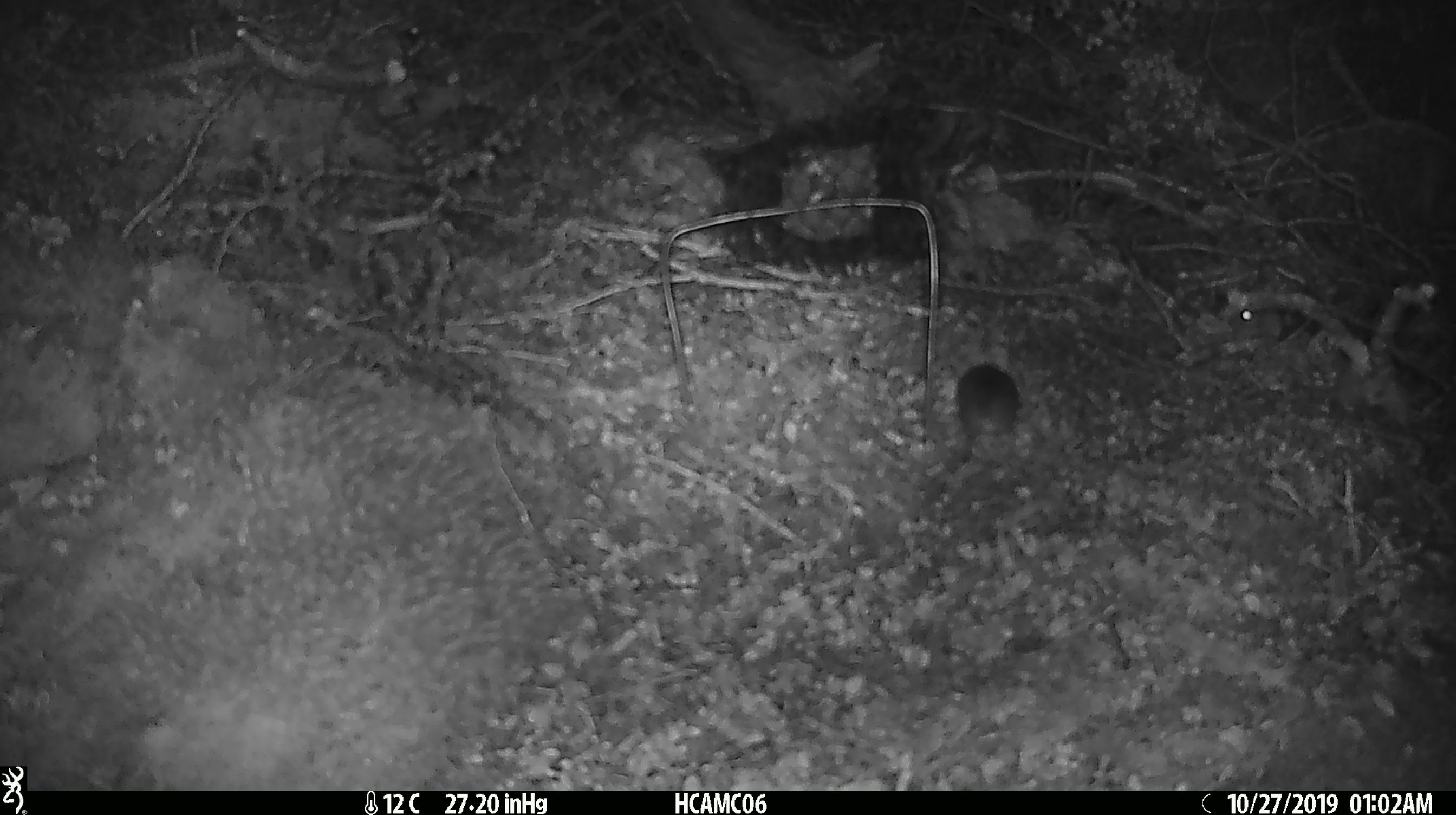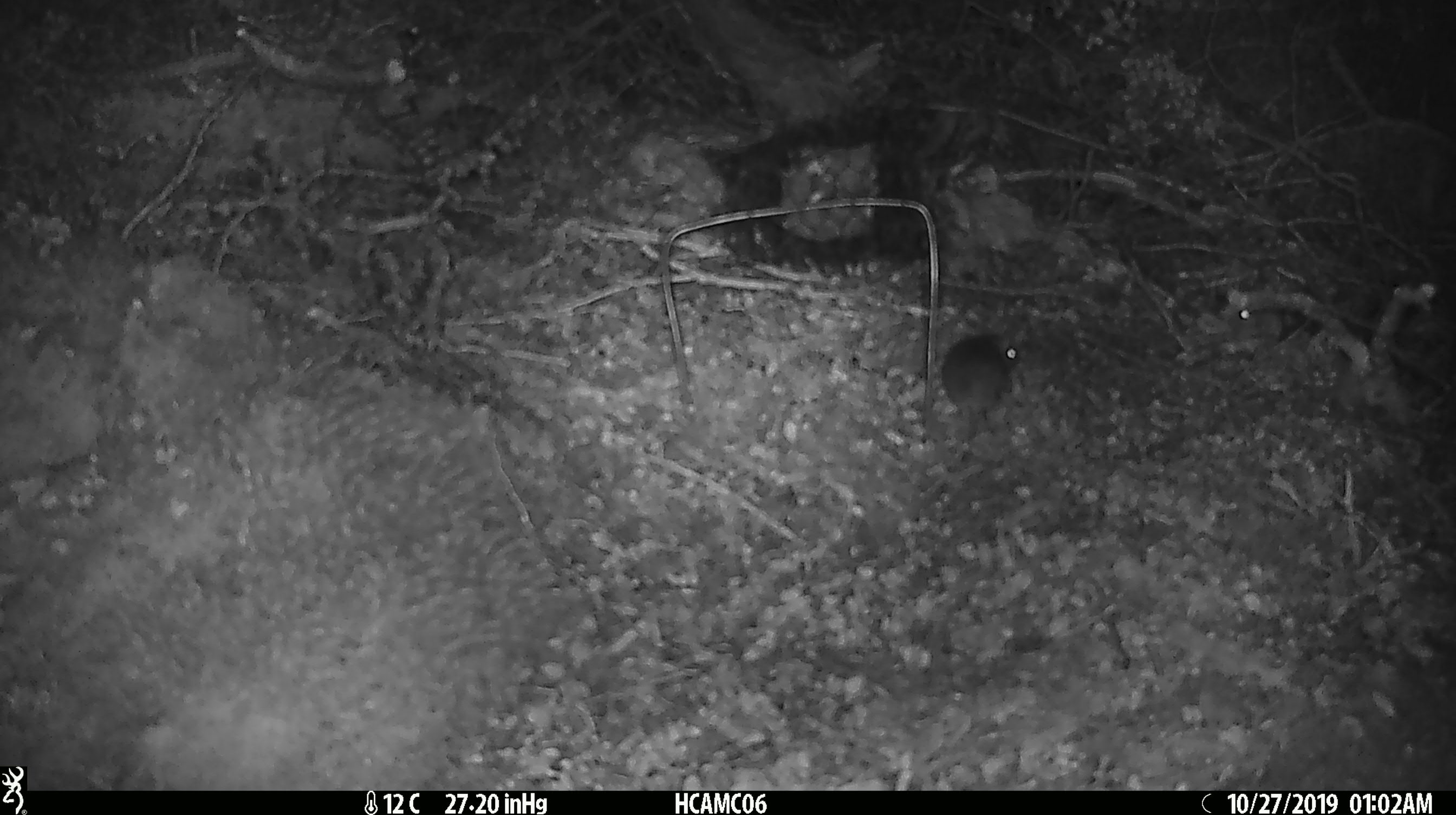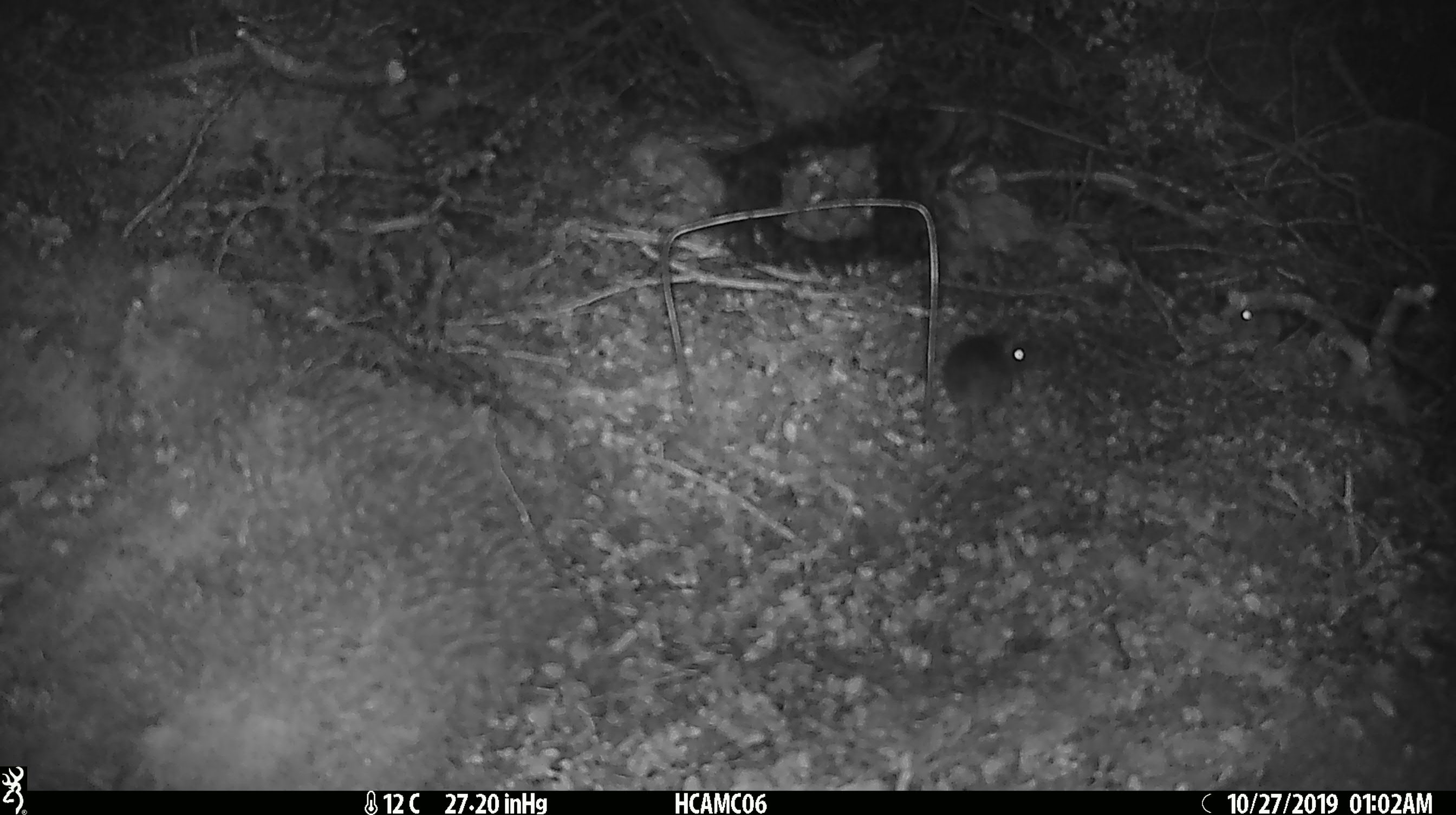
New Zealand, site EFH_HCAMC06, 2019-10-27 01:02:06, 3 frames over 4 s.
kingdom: Animalia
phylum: Chordata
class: Mammalia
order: Rodentia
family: Muridae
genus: Mus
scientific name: Mus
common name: mouse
Mouse (Mus).